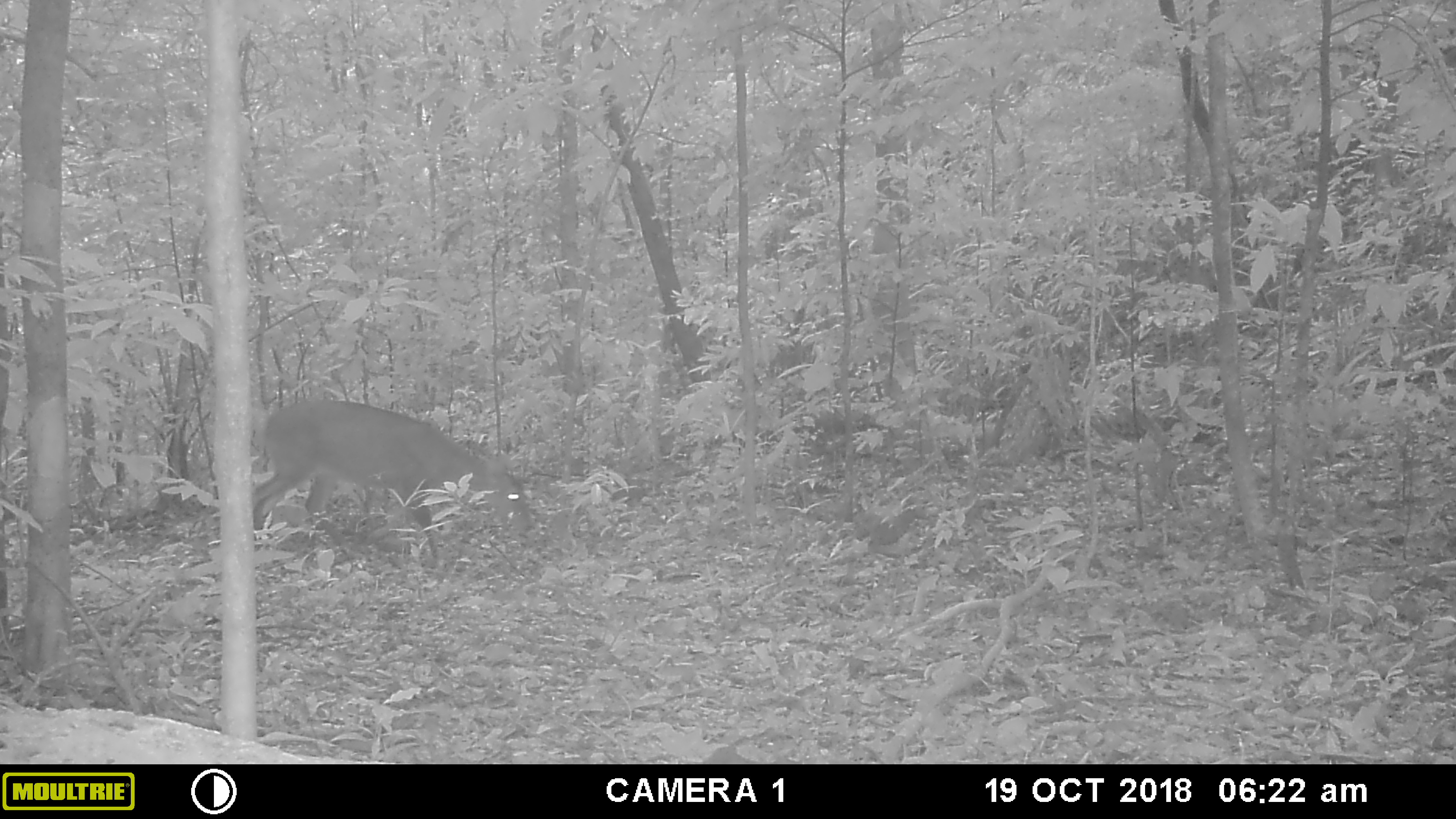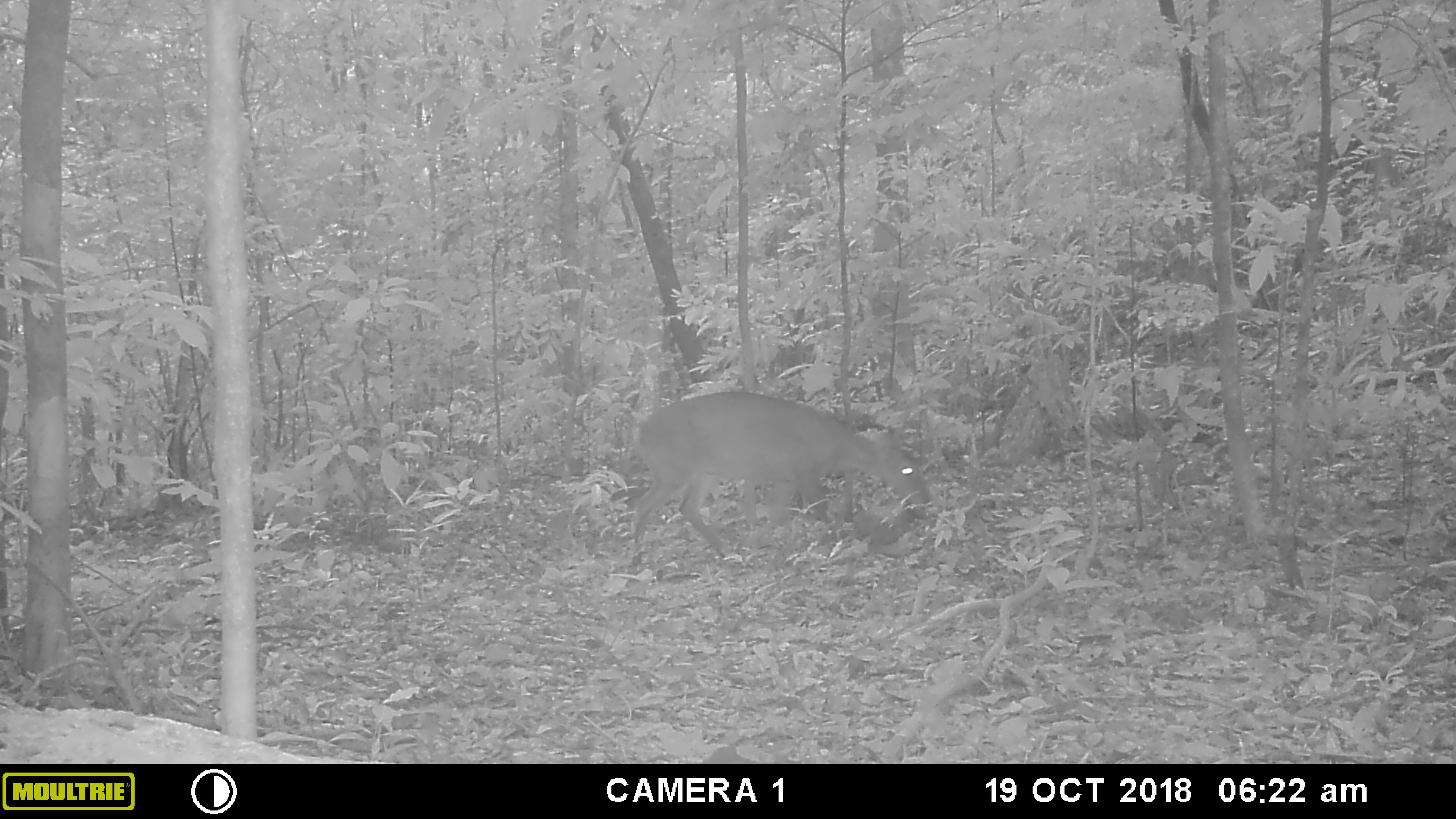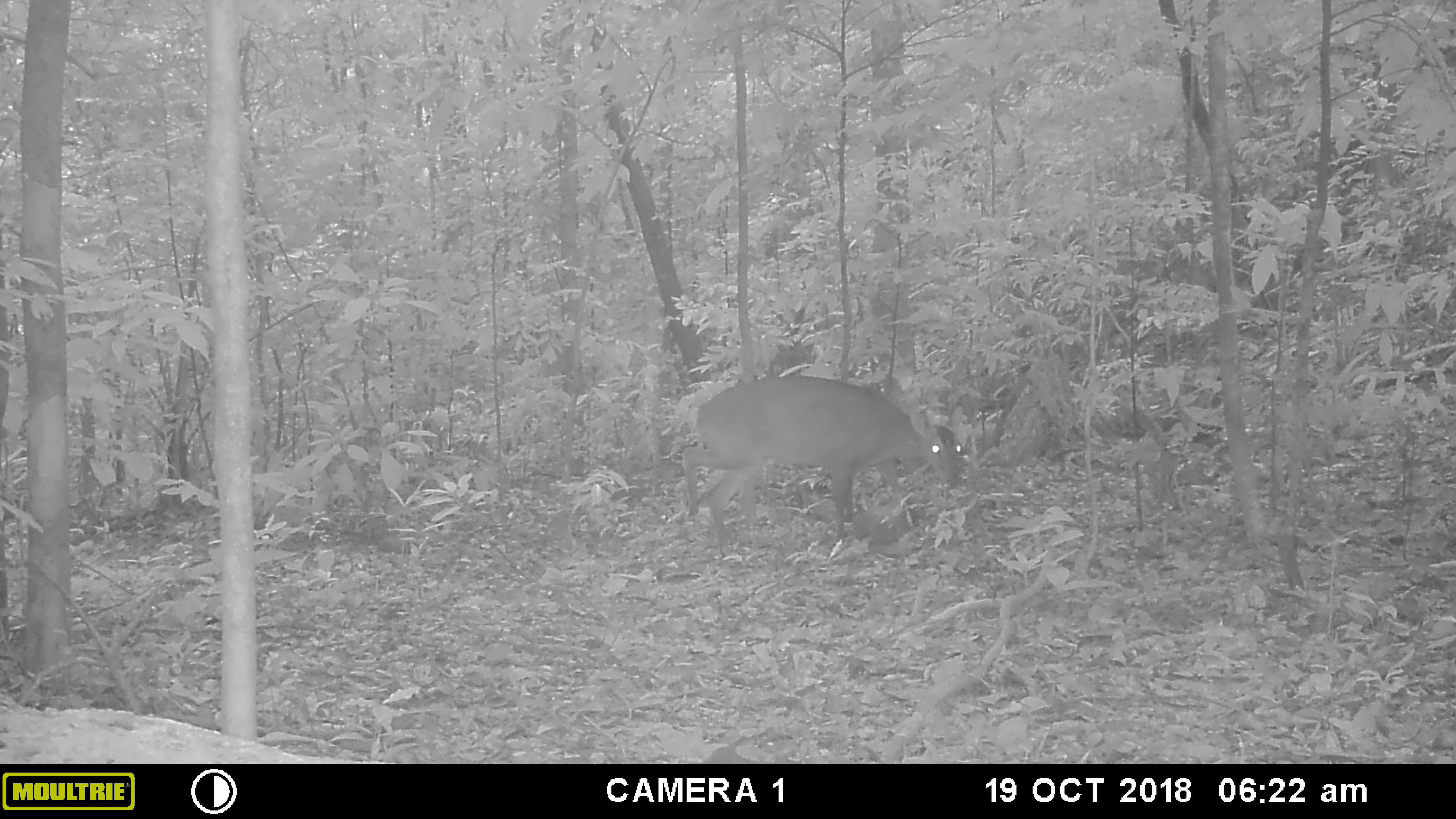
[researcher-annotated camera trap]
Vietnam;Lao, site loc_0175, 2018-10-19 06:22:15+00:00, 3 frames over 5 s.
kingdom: Animalia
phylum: Chordata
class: Mammalia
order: Artiodactyla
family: Cervidae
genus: Muntiacus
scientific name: Muntiacus vuquangensis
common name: large-antlered muntjac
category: large antlered muntjac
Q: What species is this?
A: Large antlered muntjac (large-antlered muntjac) (Muntiacus vuquangensis).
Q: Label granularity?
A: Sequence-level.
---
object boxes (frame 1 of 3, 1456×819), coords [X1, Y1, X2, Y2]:
large antlered muntjac: [250, 396, 537, 571]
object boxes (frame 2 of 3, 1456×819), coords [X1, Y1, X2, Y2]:
large antlered muntjac: [626, 389, 933, 573]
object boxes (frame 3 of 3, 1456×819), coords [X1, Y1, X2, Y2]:
large antlered muntjac: [681, 373, 965, 545]